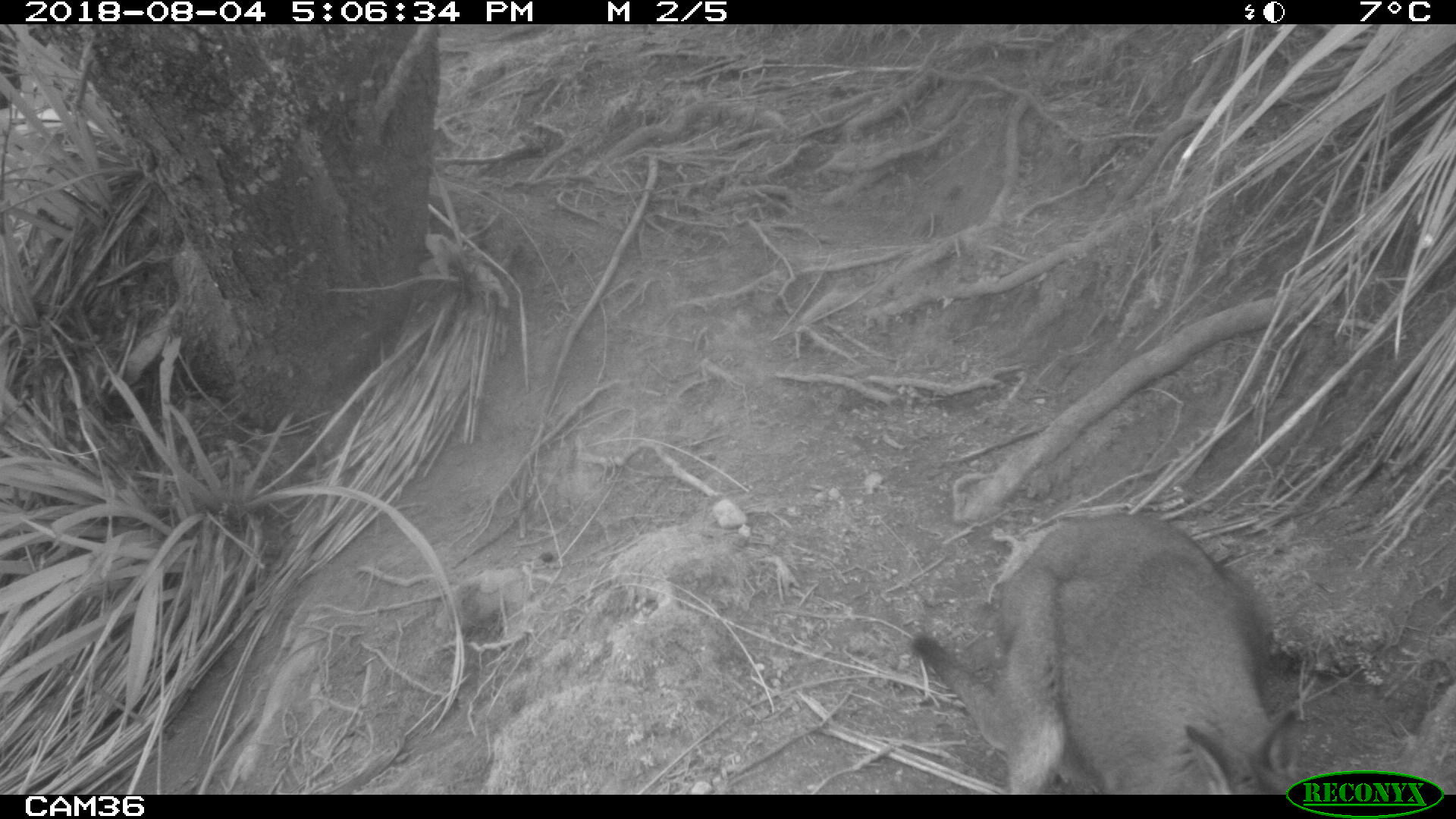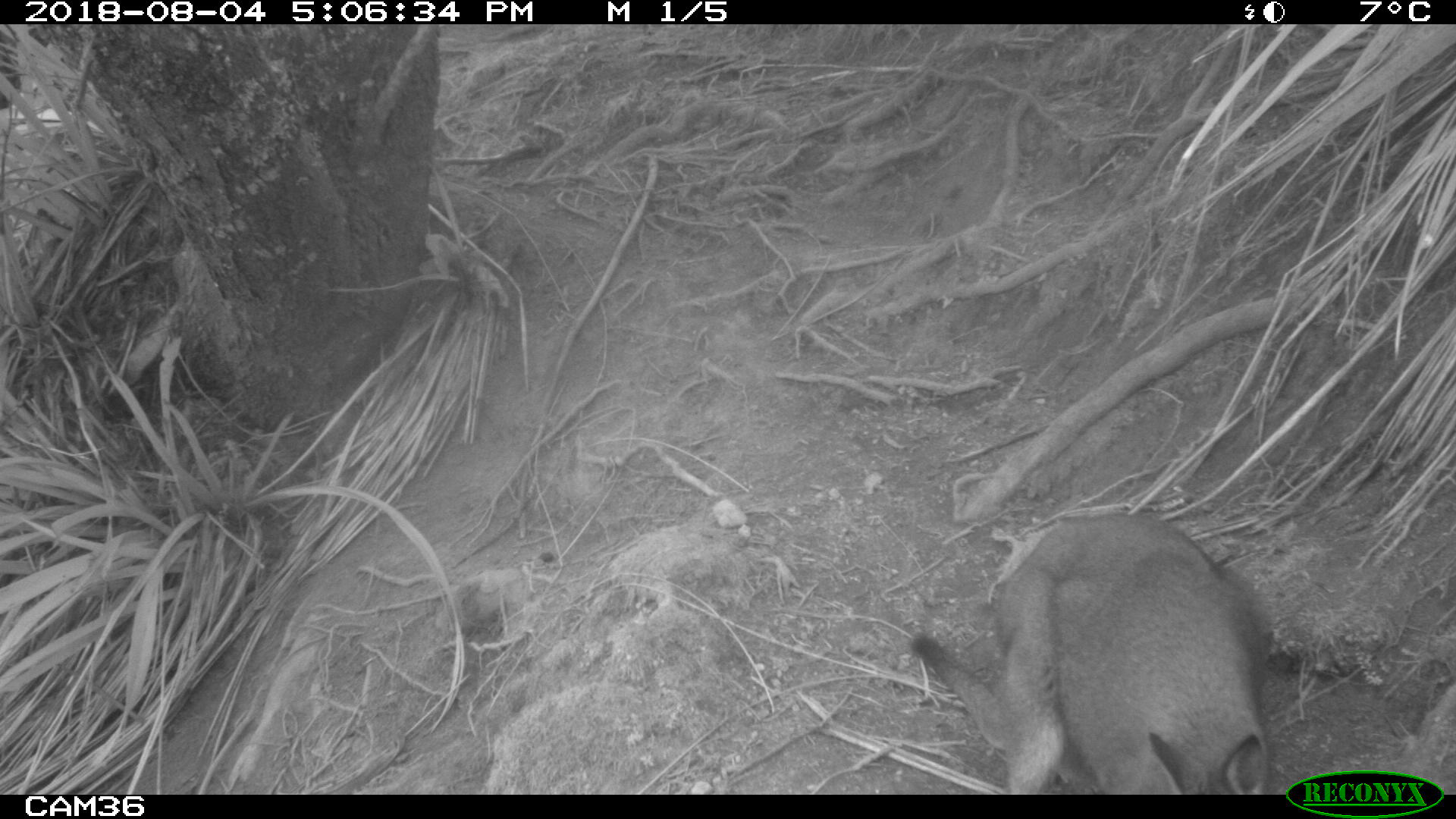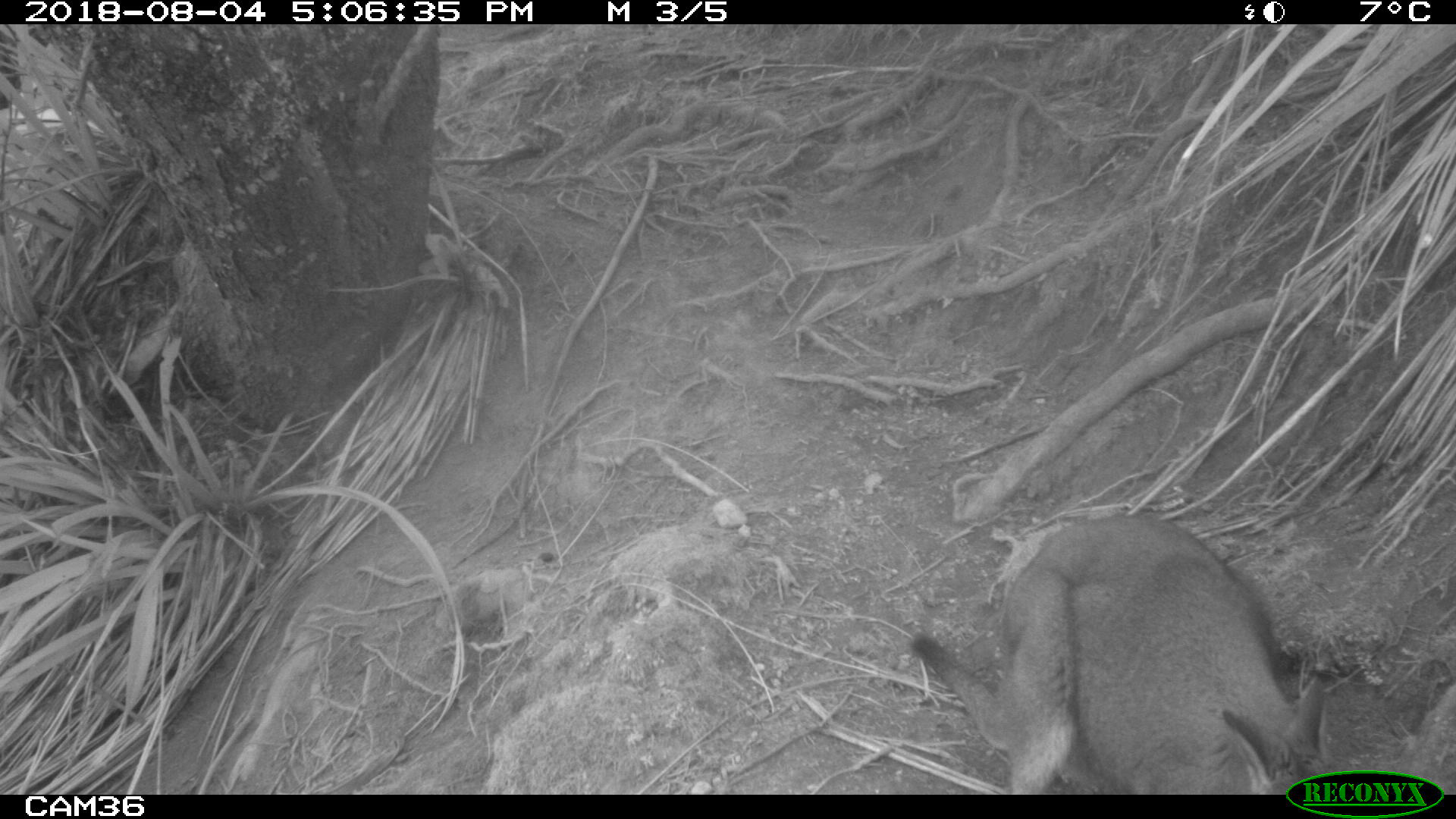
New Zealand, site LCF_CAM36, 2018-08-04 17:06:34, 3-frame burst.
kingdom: Animalia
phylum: Chordata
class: Mammalia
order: Diprotodontia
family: Macropodidae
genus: Notamacropus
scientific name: Notamacropus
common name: wallaby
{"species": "wallaby (Notamacropus)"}